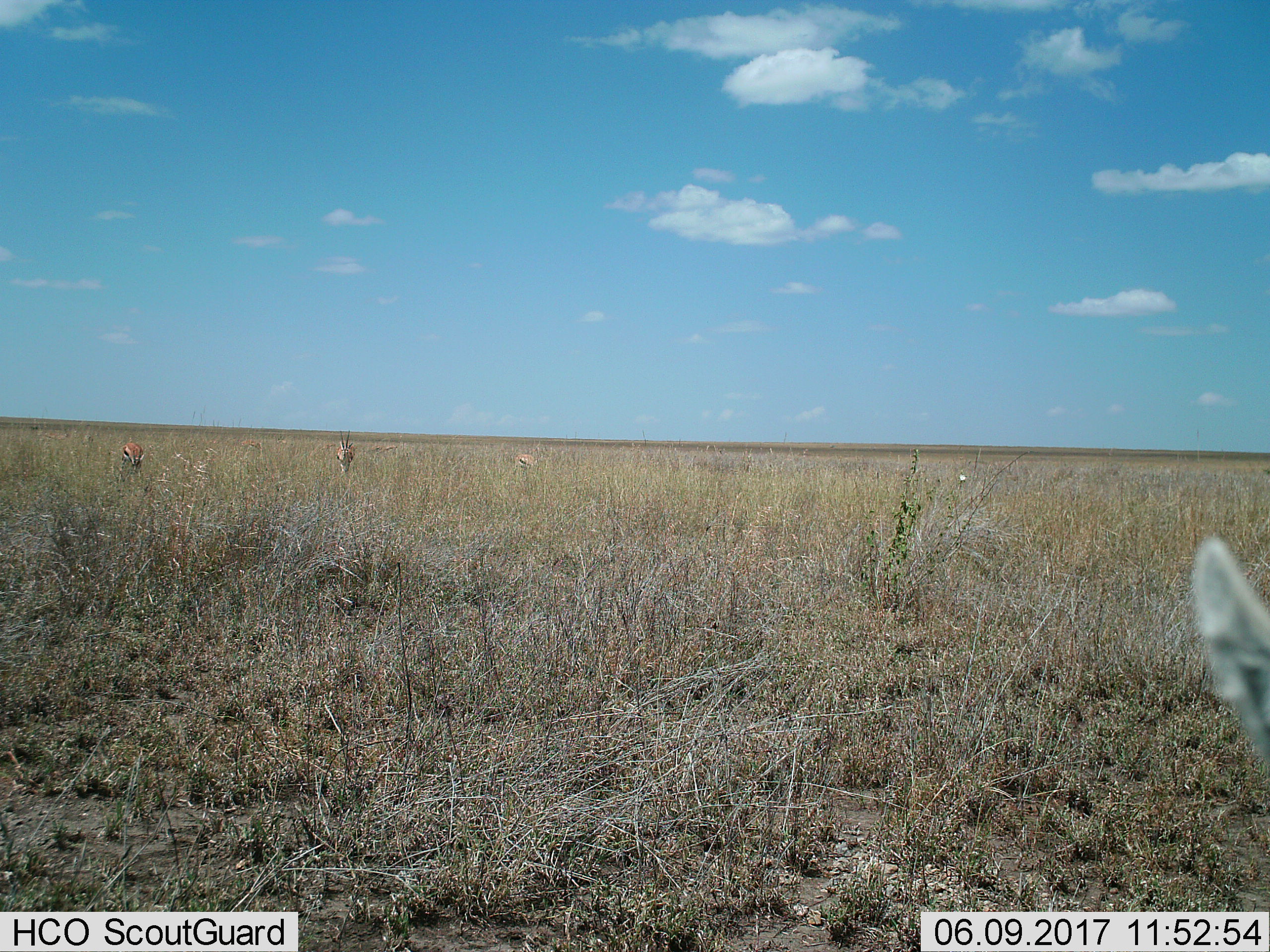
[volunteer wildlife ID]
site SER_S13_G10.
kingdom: Animalia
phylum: Chordata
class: Mammalia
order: Artiodactyla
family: Bovidae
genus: Eudorcas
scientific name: Eudorcas thomsonii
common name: thomson's gazelle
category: gazellethomsons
Gazellethomsons (thomson's gazelle) (Eudorcas thomsonii), count 4. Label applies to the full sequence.